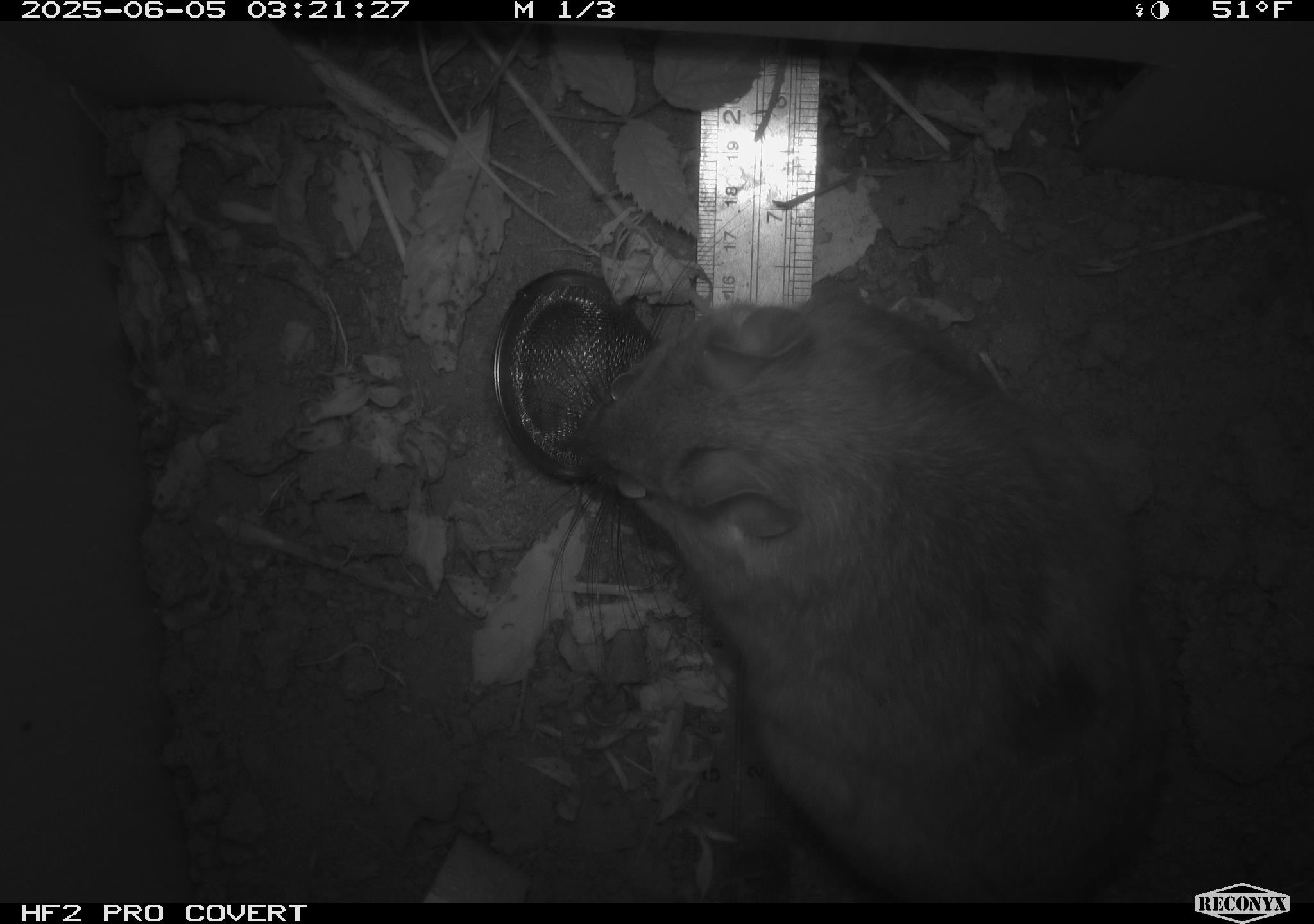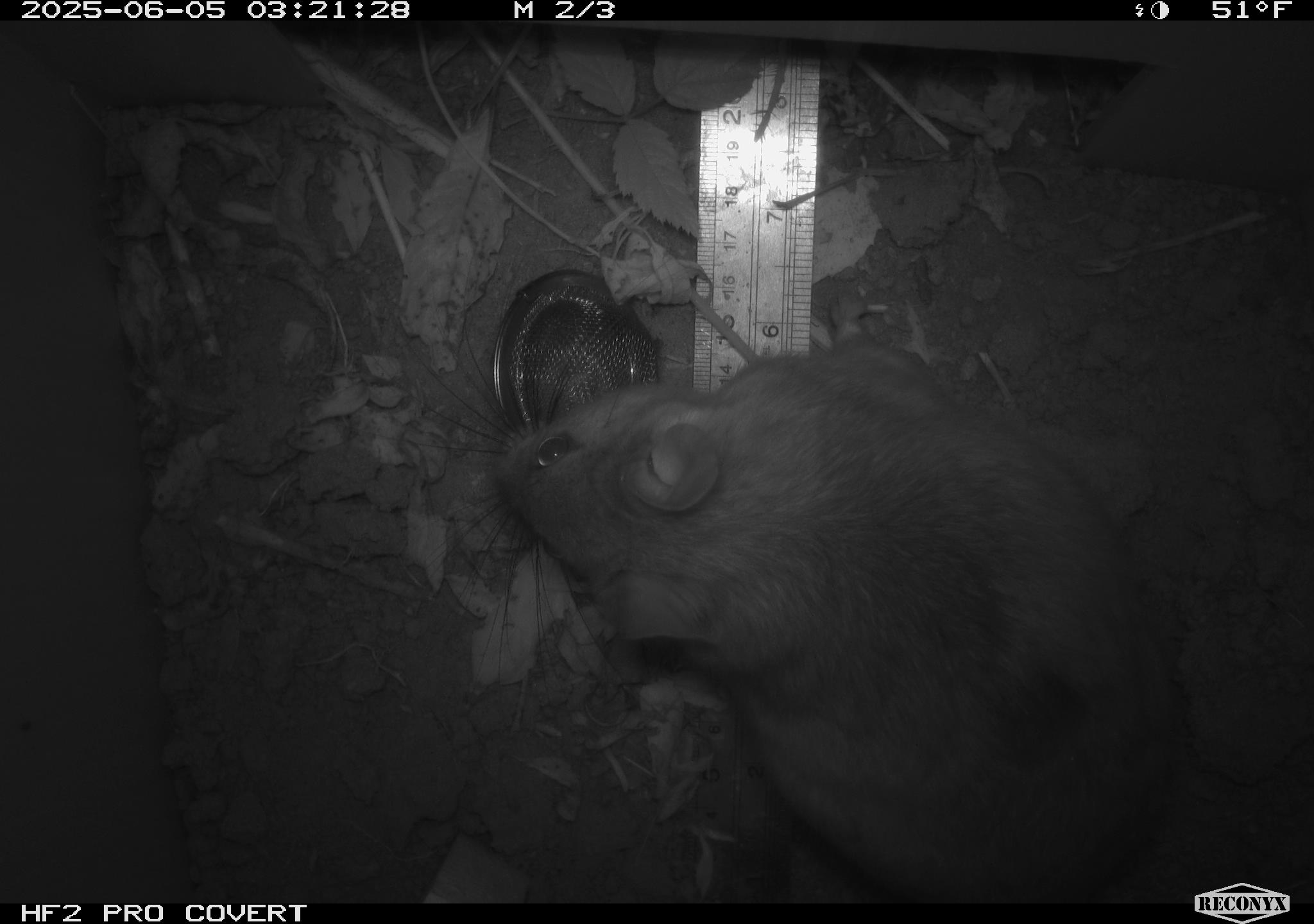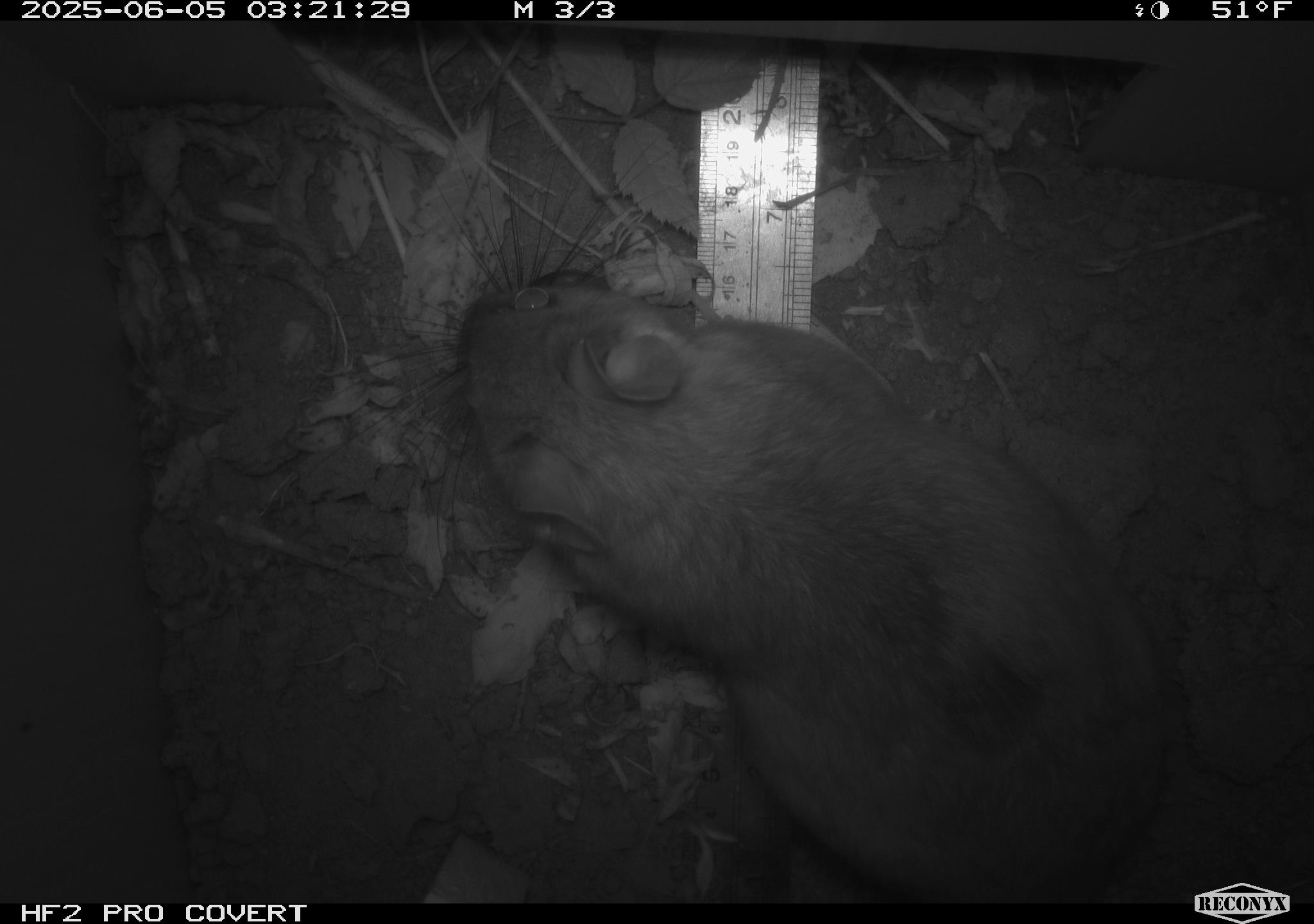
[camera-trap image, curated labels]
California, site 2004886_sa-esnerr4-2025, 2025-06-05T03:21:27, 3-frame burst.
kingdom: Animalia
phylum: Chordata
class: Mammalia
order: Rodentia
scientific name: Rodentia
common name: rodent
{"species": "rodent (Rodentia)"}